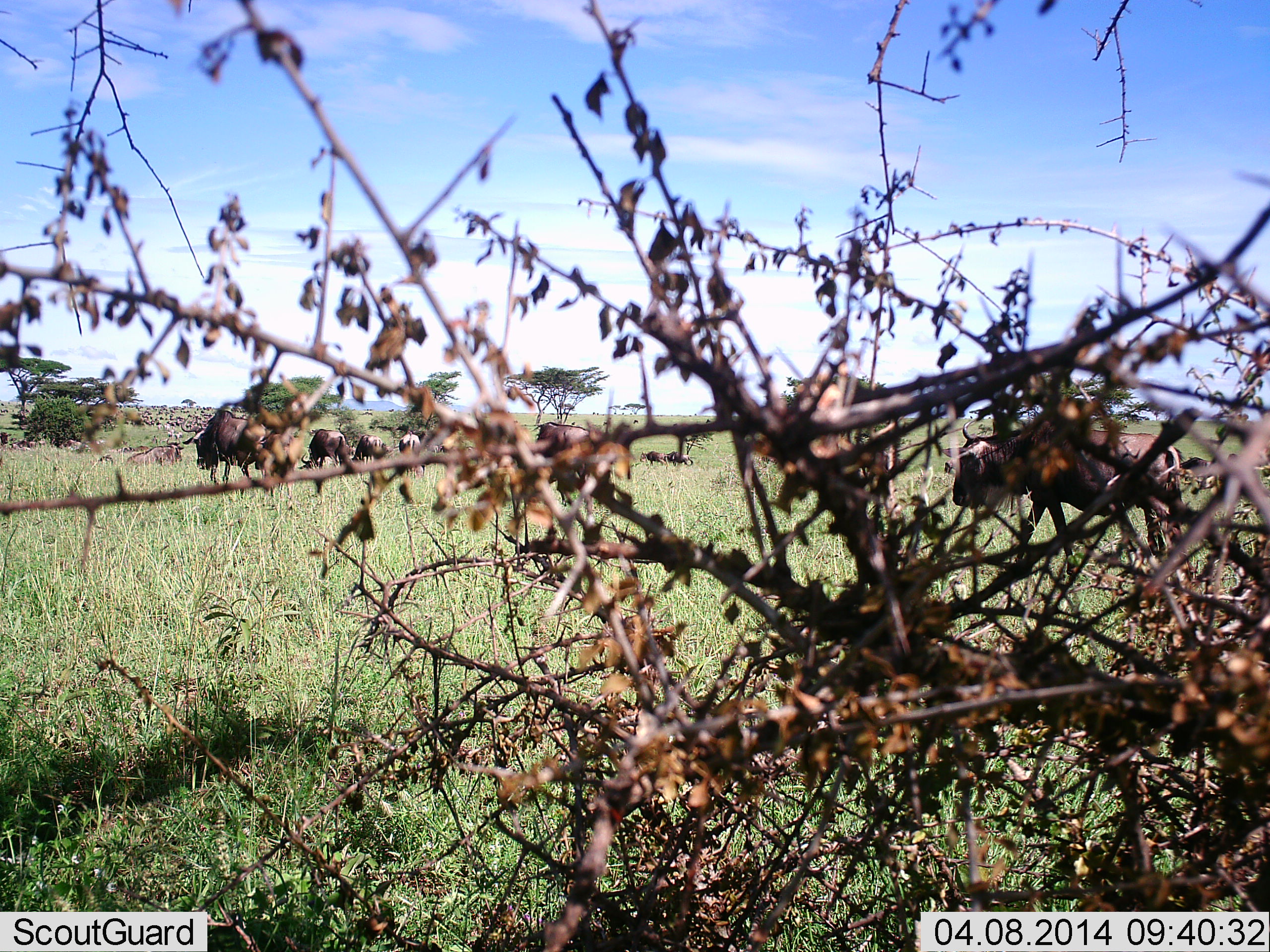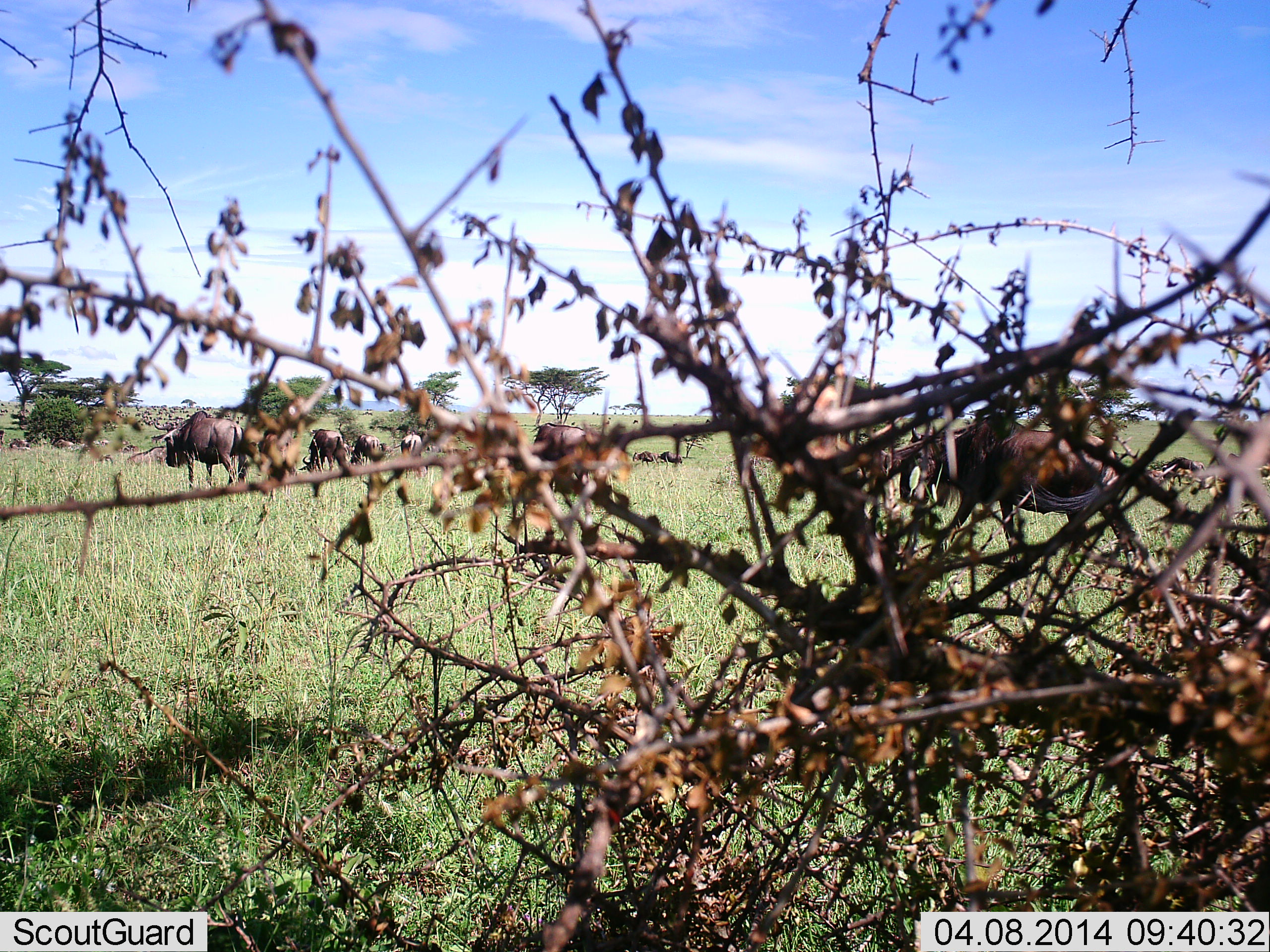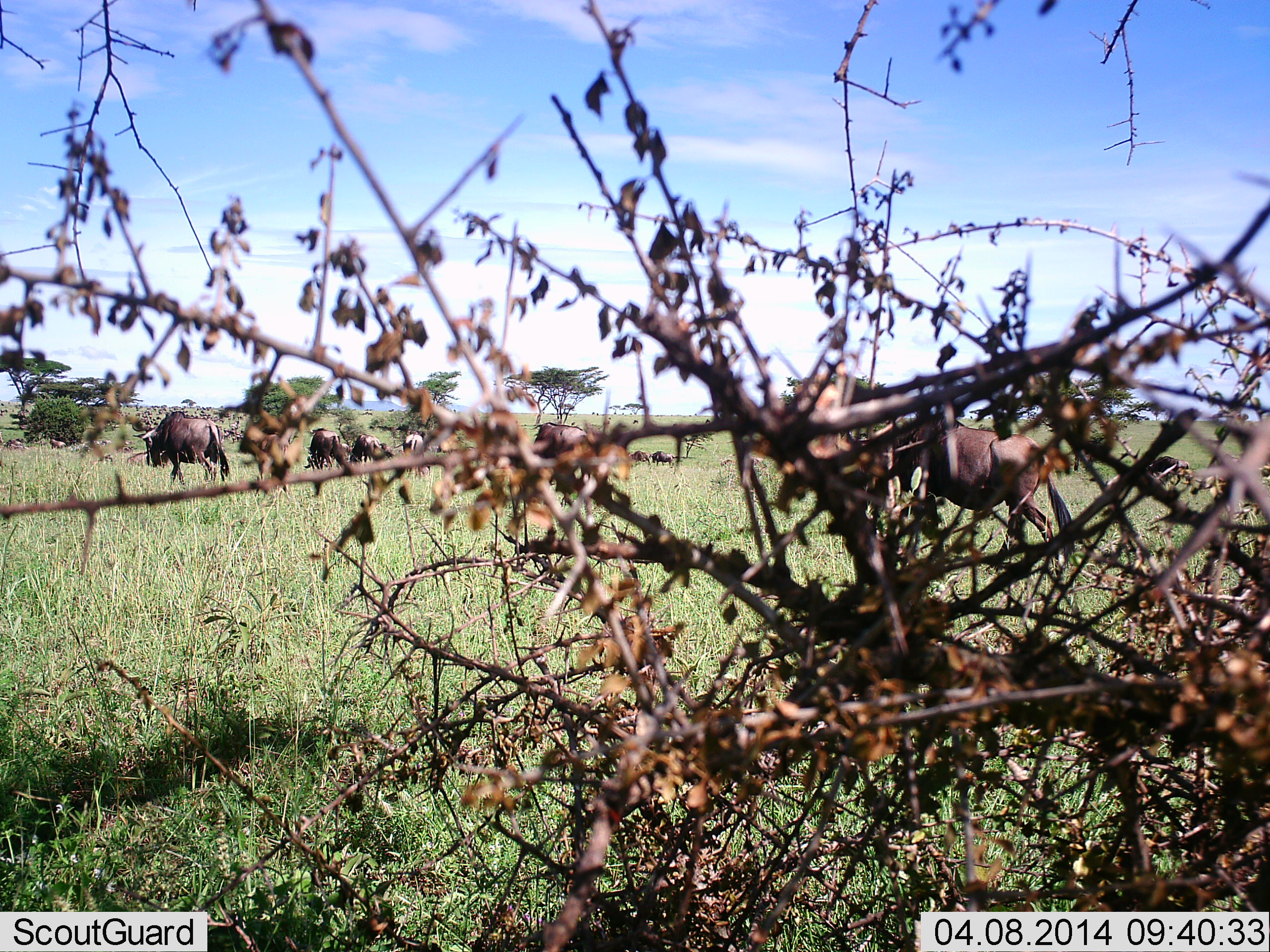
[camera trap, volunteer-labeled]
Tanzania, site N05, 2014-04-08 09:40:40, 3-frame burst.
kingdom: Animalia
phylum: Chordata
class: Mammalia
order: Artiodactyla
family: Bovidae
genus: Connochaetes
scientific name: Connochaetes taurinus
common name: blue wildebeest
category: wildebeest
Wildebeest (blue wildebeest) (Connochaetes taurinus), count 8. Behavior (volunteer vote fractions): standing 20%, resting 0%, moving 90%, interacting 0%. Young present (vote fraction): 0%. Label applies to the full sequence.